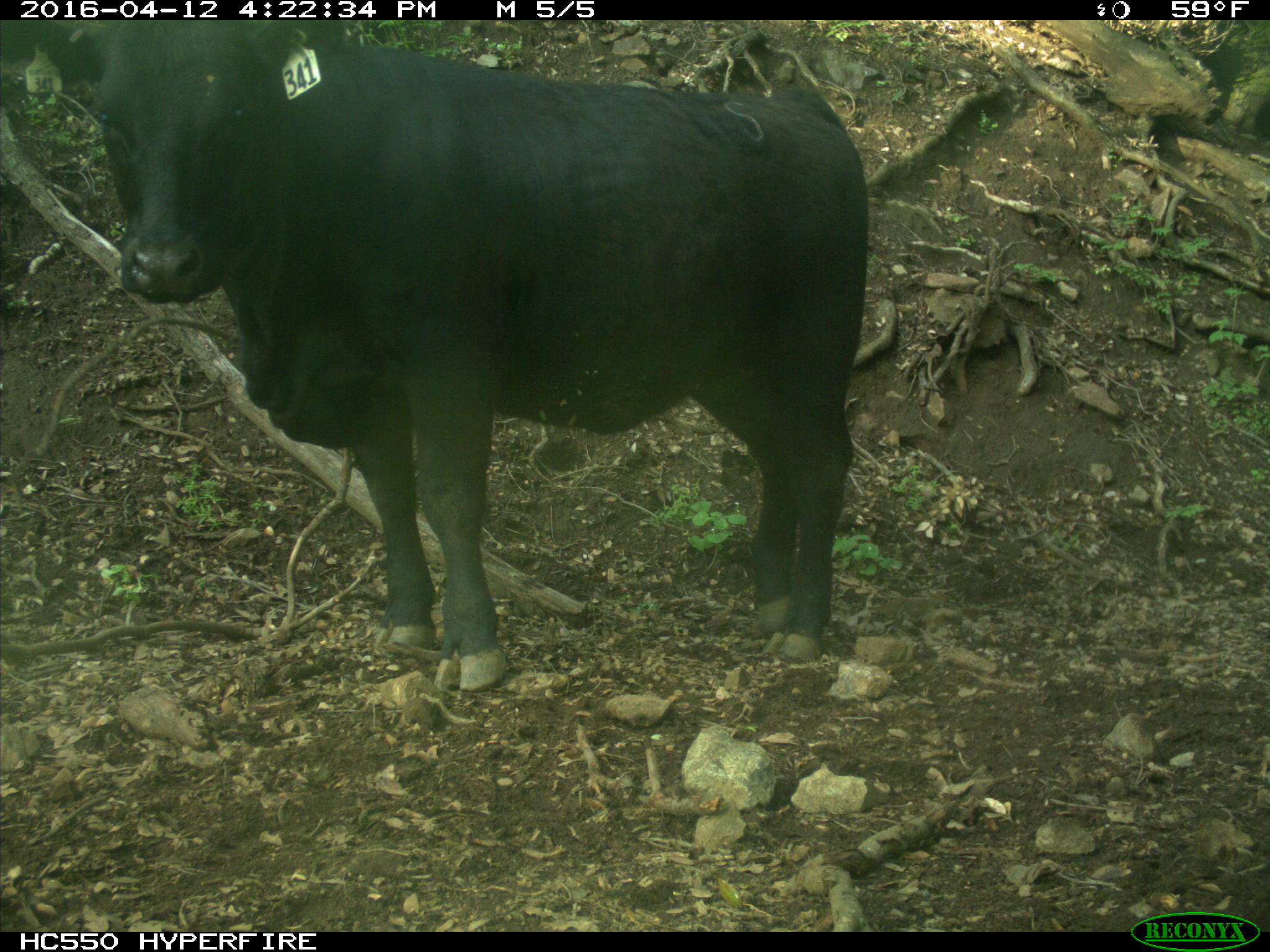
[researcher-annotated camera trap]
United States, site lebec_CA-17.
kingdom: Animalia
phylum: Chordata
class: Mammalia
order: Artiodactyla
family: Bovidae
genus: Bos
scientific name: Bos taurus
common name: domestic cow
Bos taurus (domestic cow).